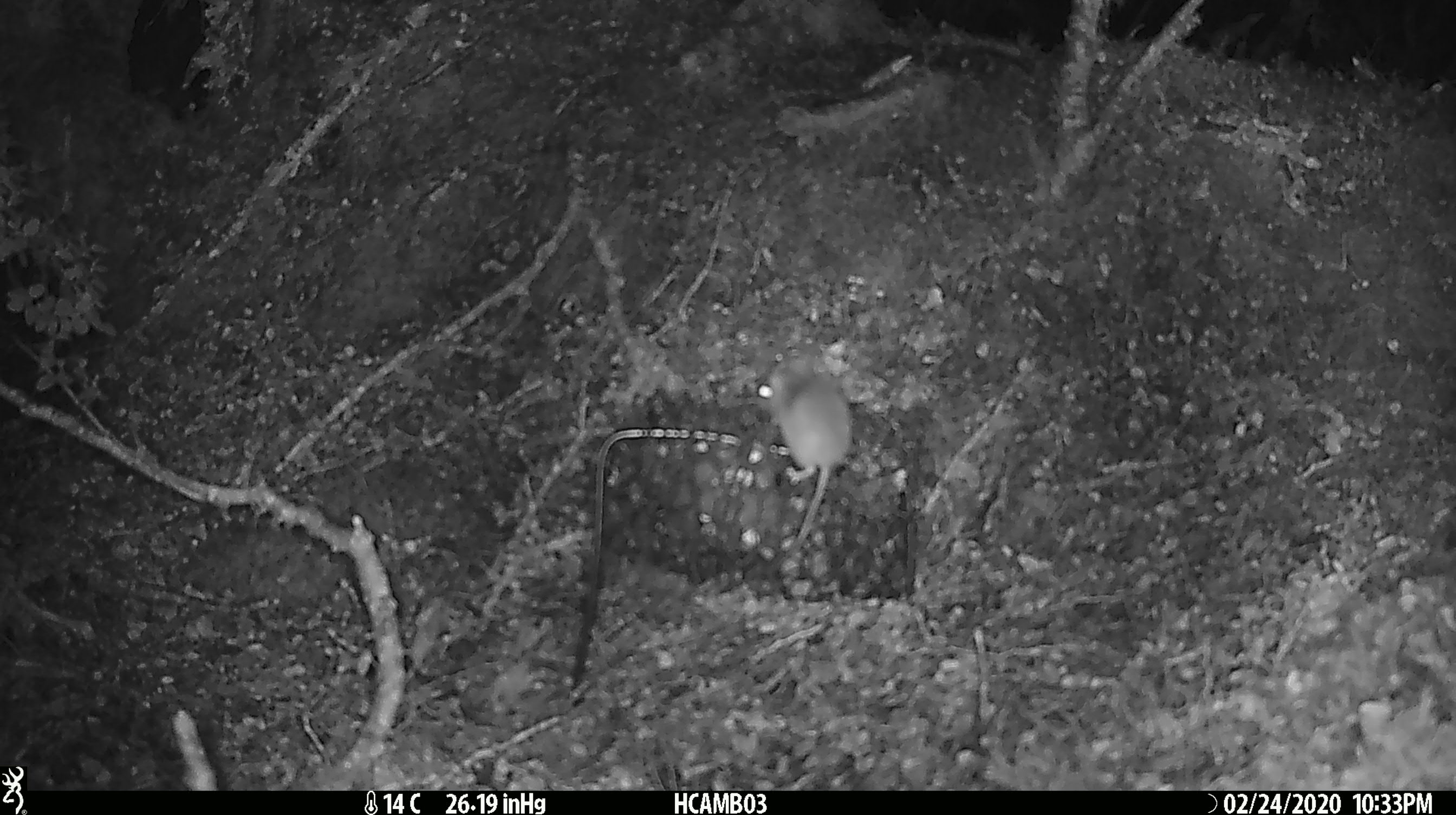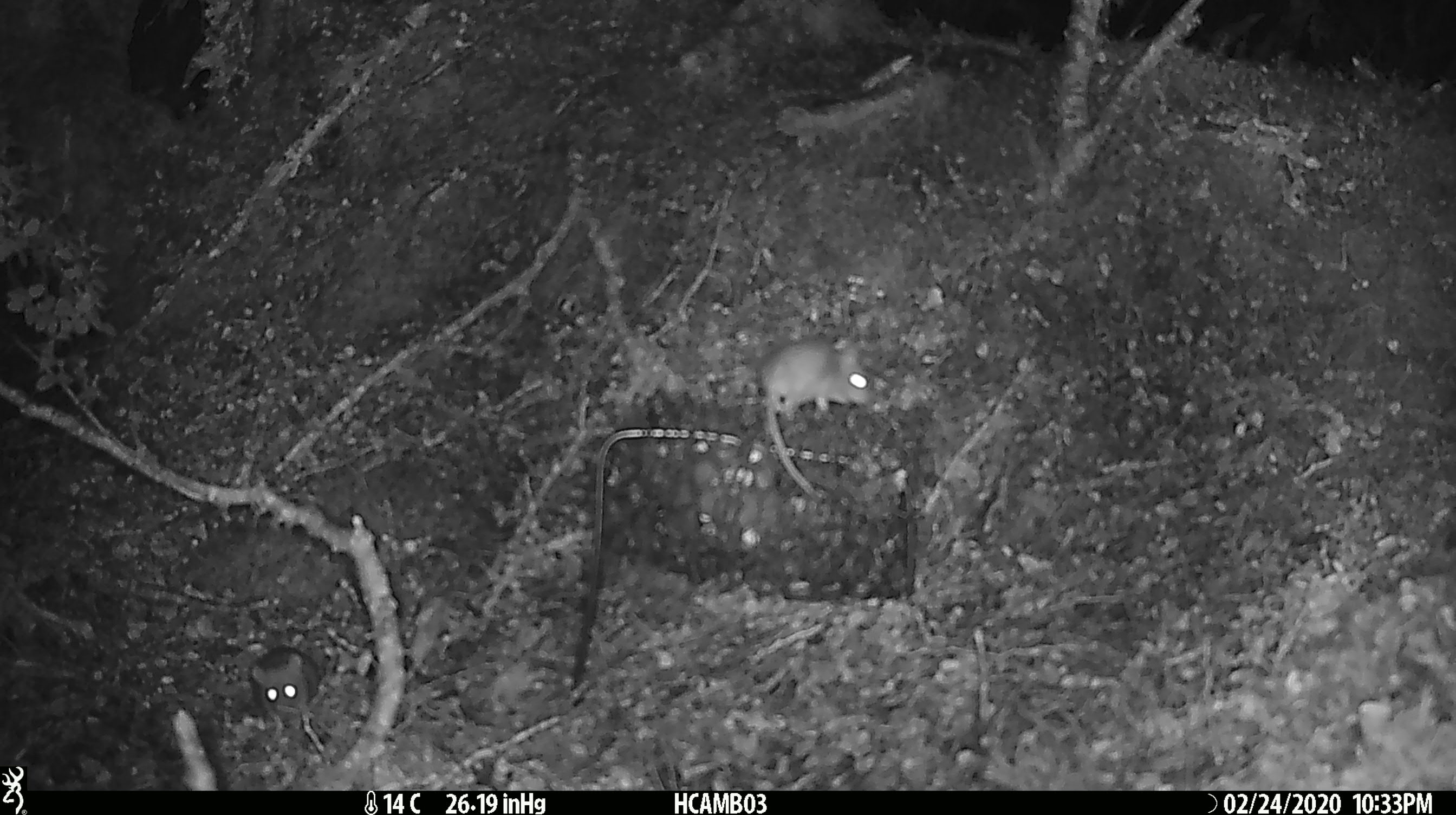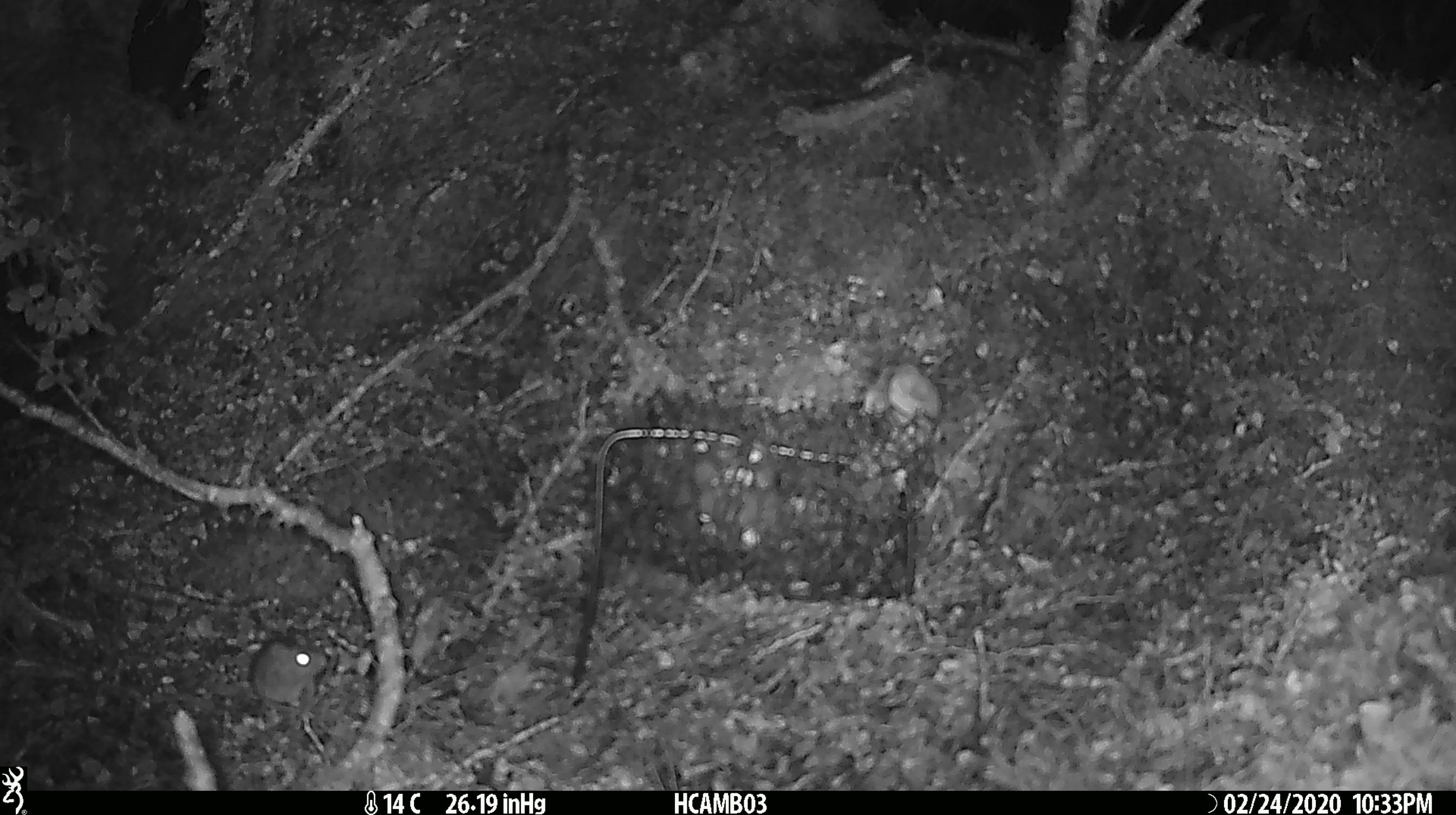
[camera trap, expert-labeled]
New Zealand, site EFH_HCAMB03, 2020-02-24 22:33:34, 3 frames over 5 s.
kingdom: Animalia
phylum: Chordata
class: Mammalia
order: Rodentia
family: Muridae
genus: Mus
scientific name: Mus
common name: mouse